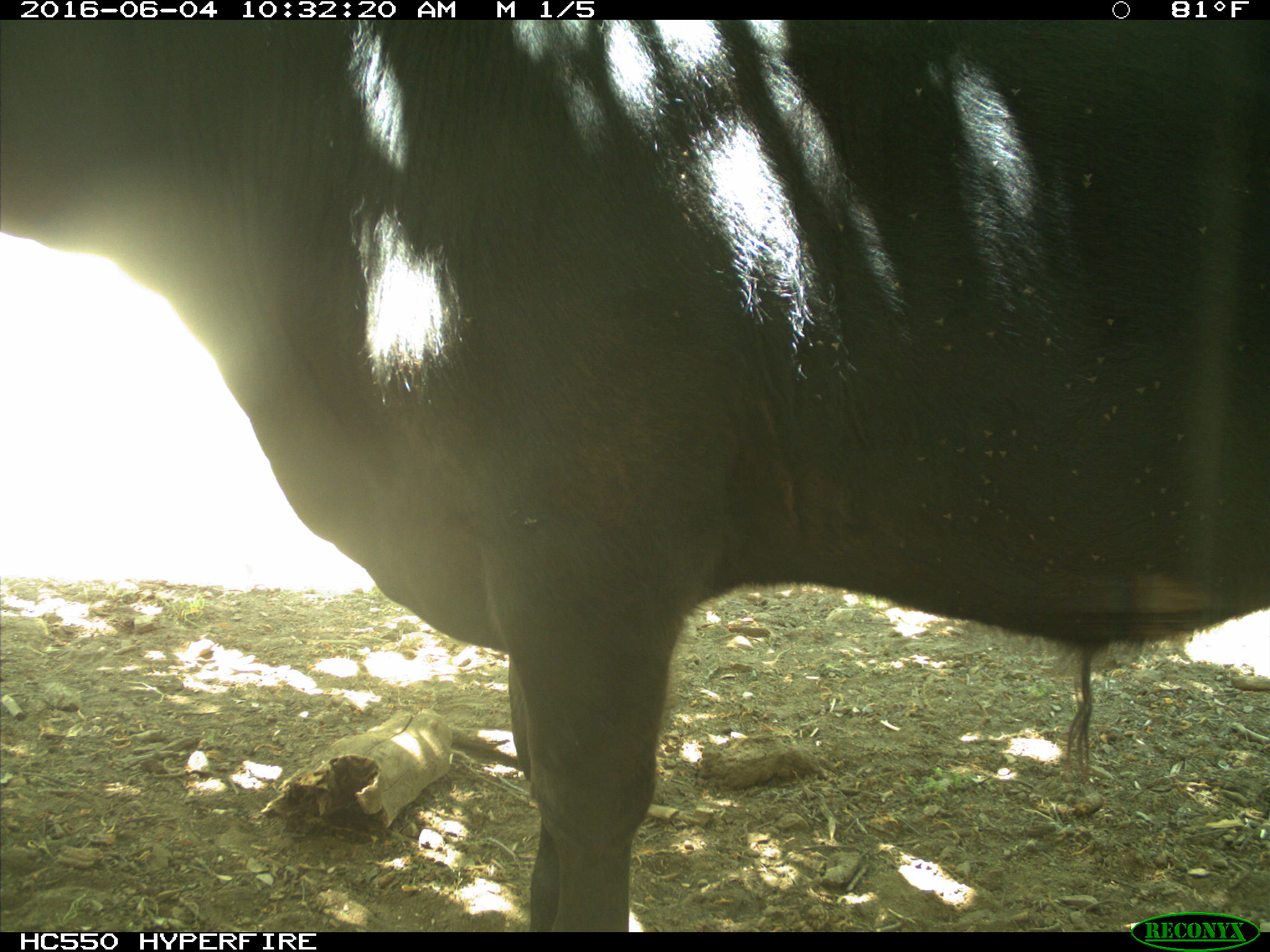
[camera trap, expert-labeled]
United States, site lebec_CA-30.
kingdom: Animalia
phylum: Chordata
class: Mammalia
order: Artiodactyla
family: Bovidae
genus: Bos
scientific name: Bos taurus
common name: domestic cow